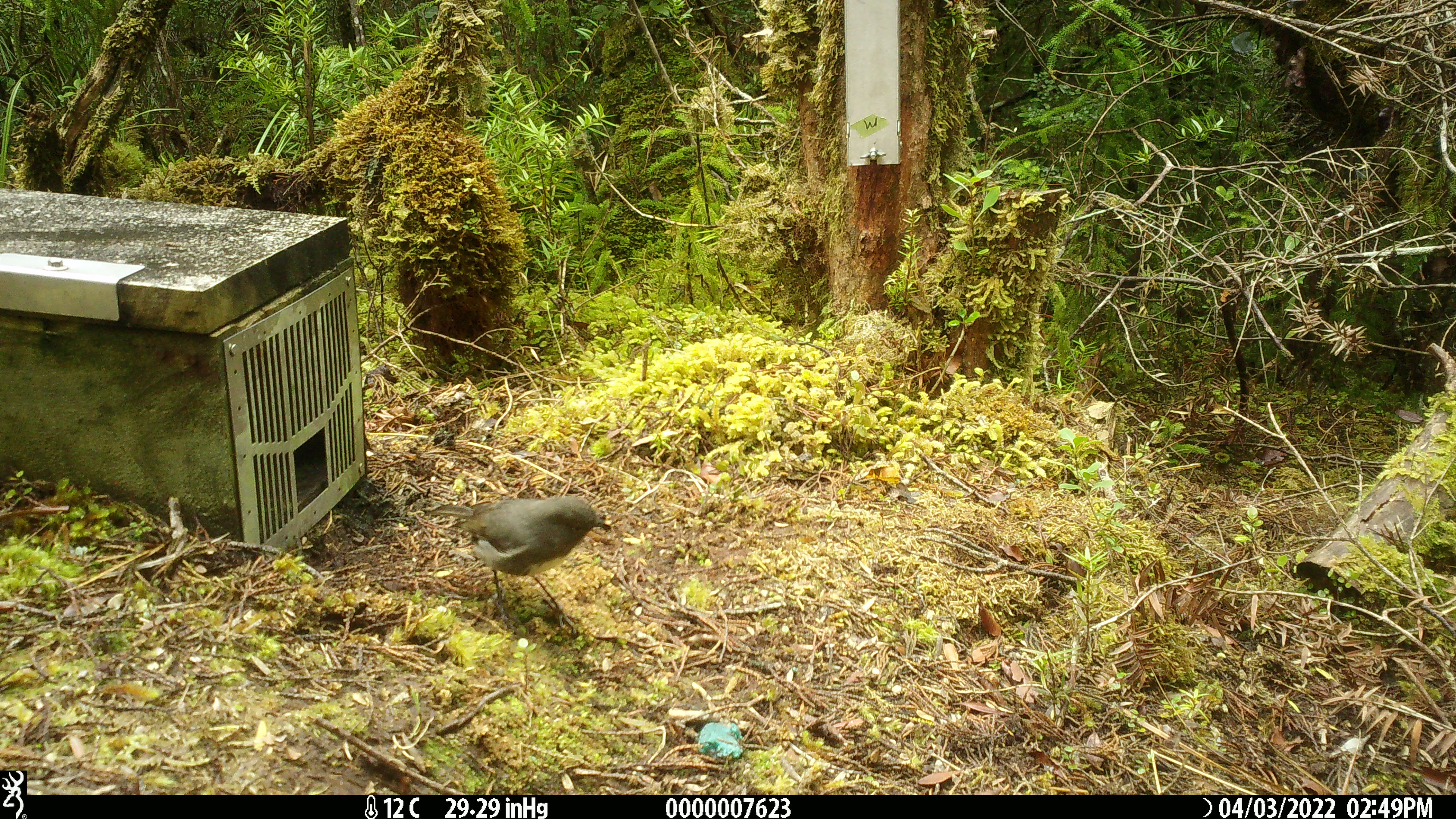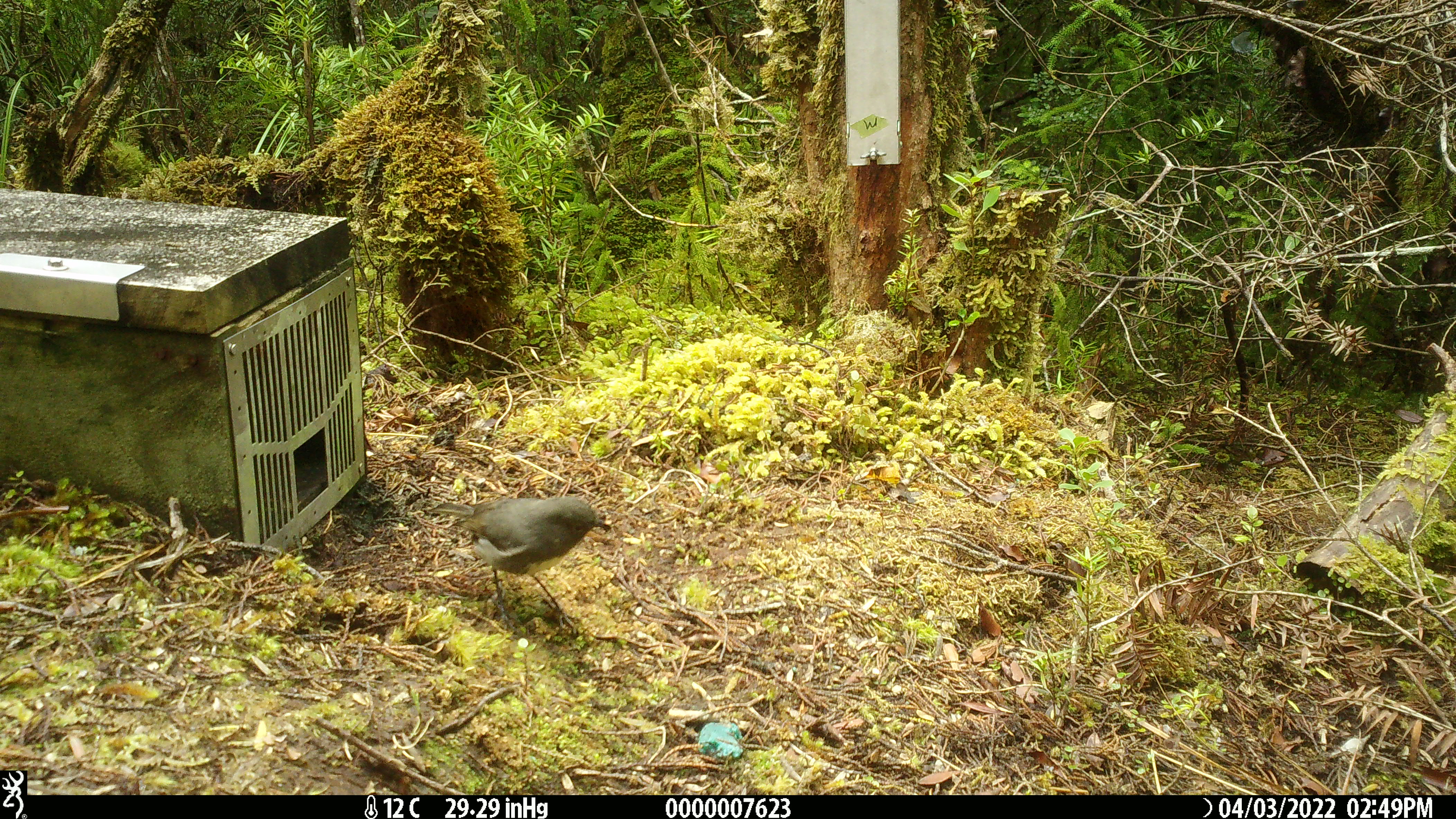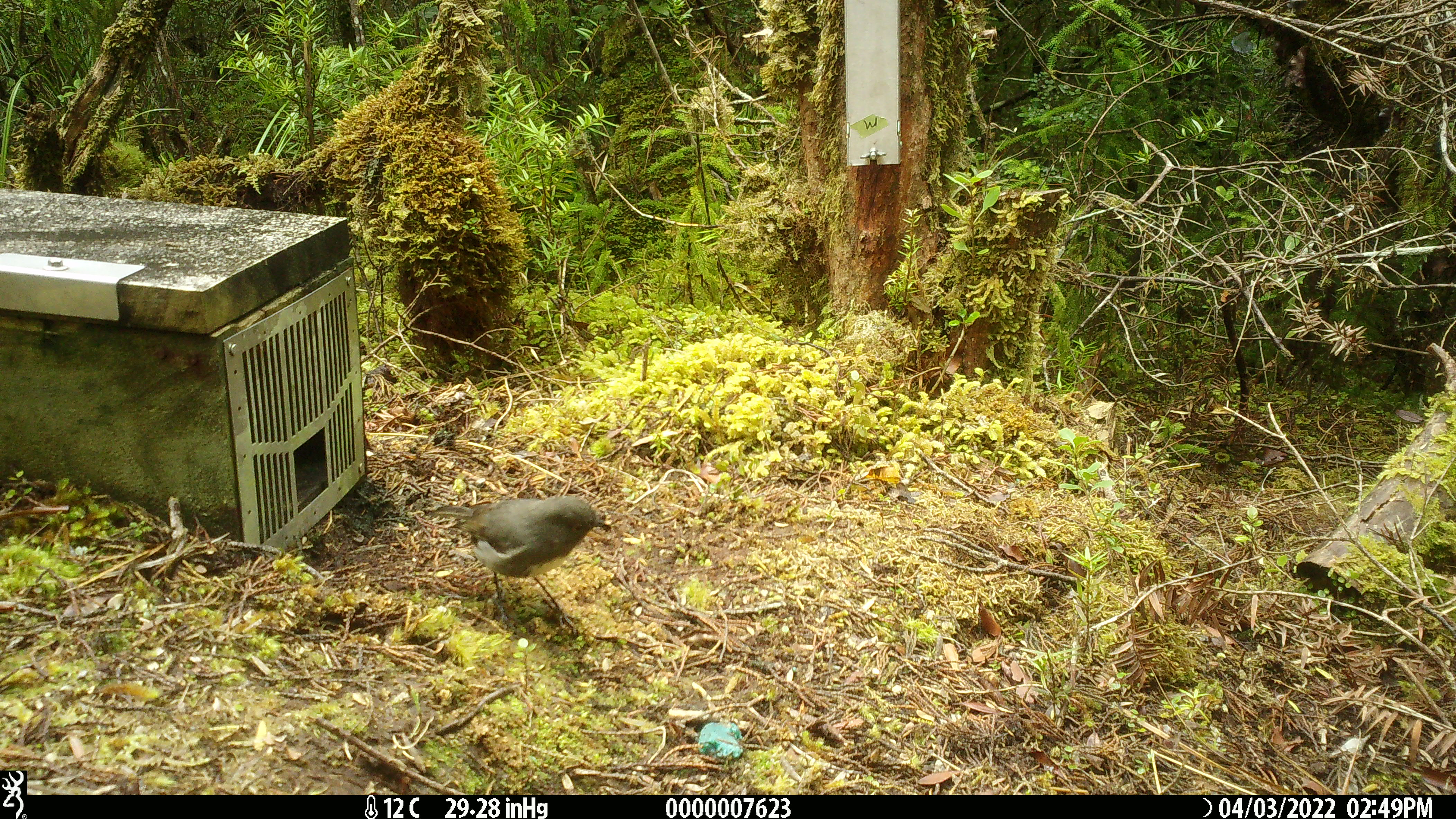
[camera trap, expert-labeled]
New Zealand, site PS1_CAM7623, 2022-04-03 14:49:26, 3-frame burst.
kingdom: Animalia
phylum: Chordata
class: Aves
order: Passeriformes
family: Petroicidae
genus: Petroica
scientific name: Petroica australis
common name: new zealand robin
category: robin